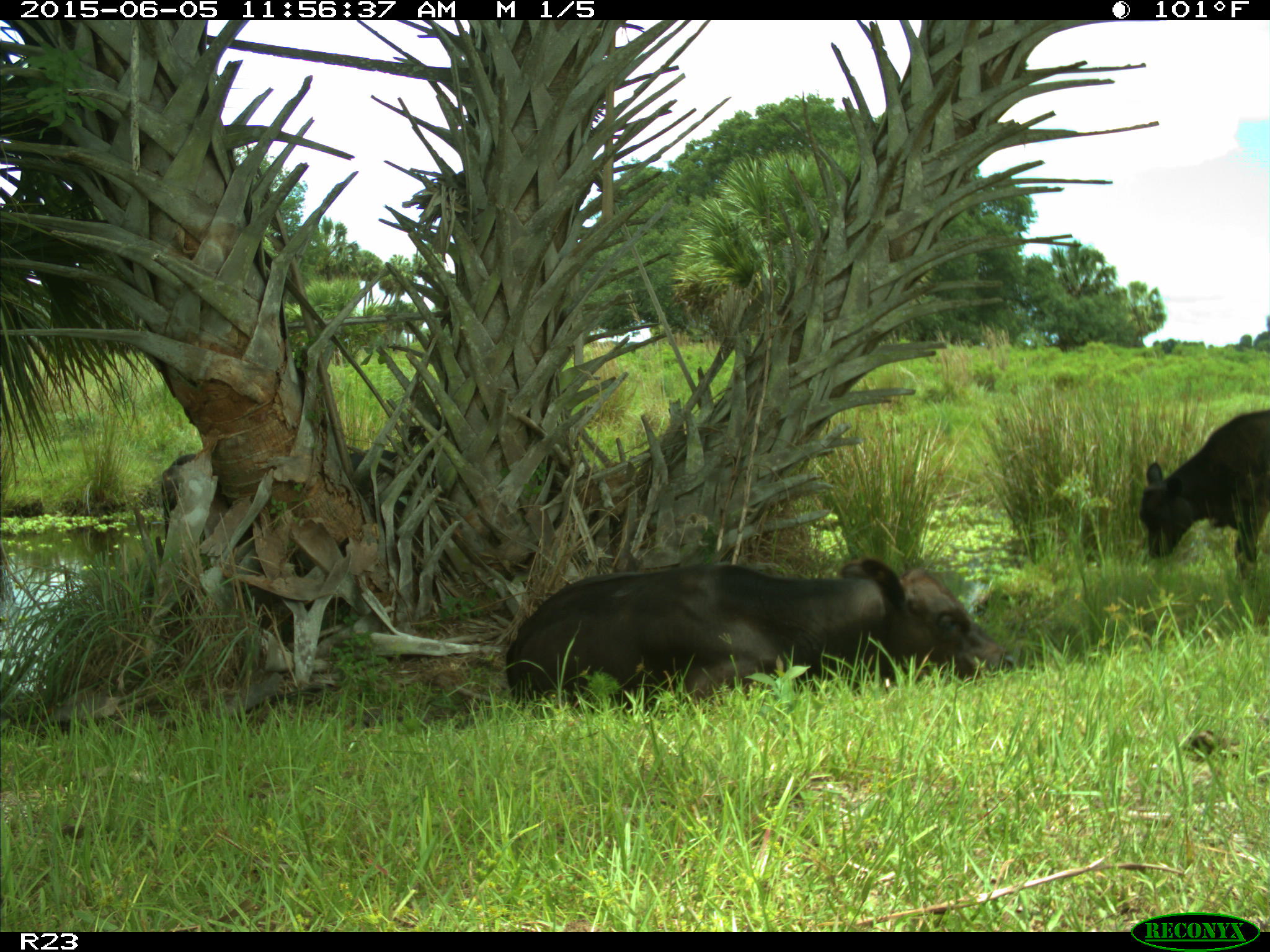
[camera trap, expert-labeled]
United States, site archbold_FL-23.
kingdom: Animalia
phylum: Chordata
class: Mammalia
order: Artiodactyla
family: Bovidae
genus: Bos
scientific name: Bos taurus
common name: domestic cow